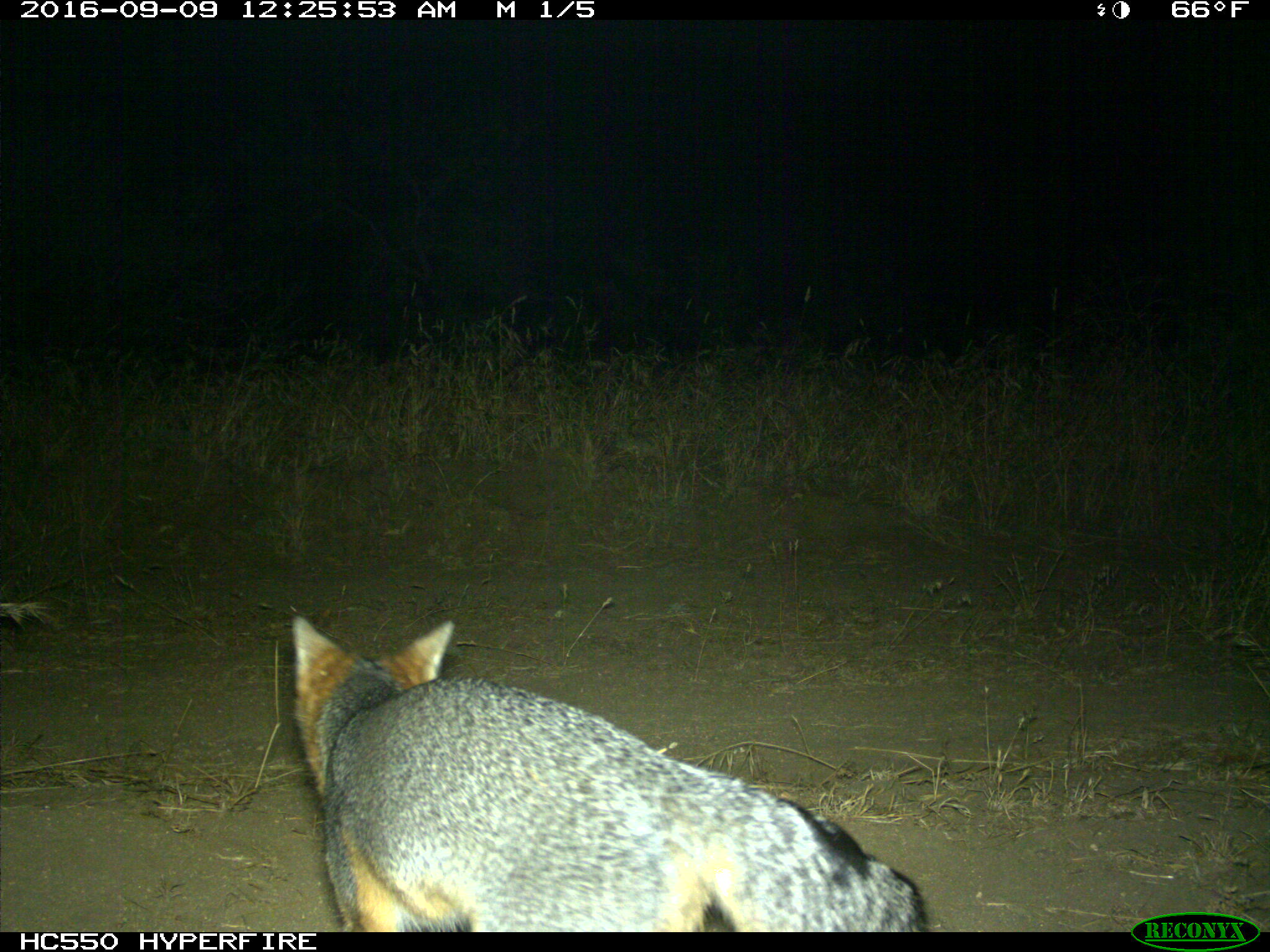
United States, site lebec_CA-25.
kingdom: Animalia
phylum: Chordata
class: Mammalia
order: Carnivora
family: Canidae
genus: Urocyon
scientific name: Urocyon cinereoargenteus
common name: gray fox